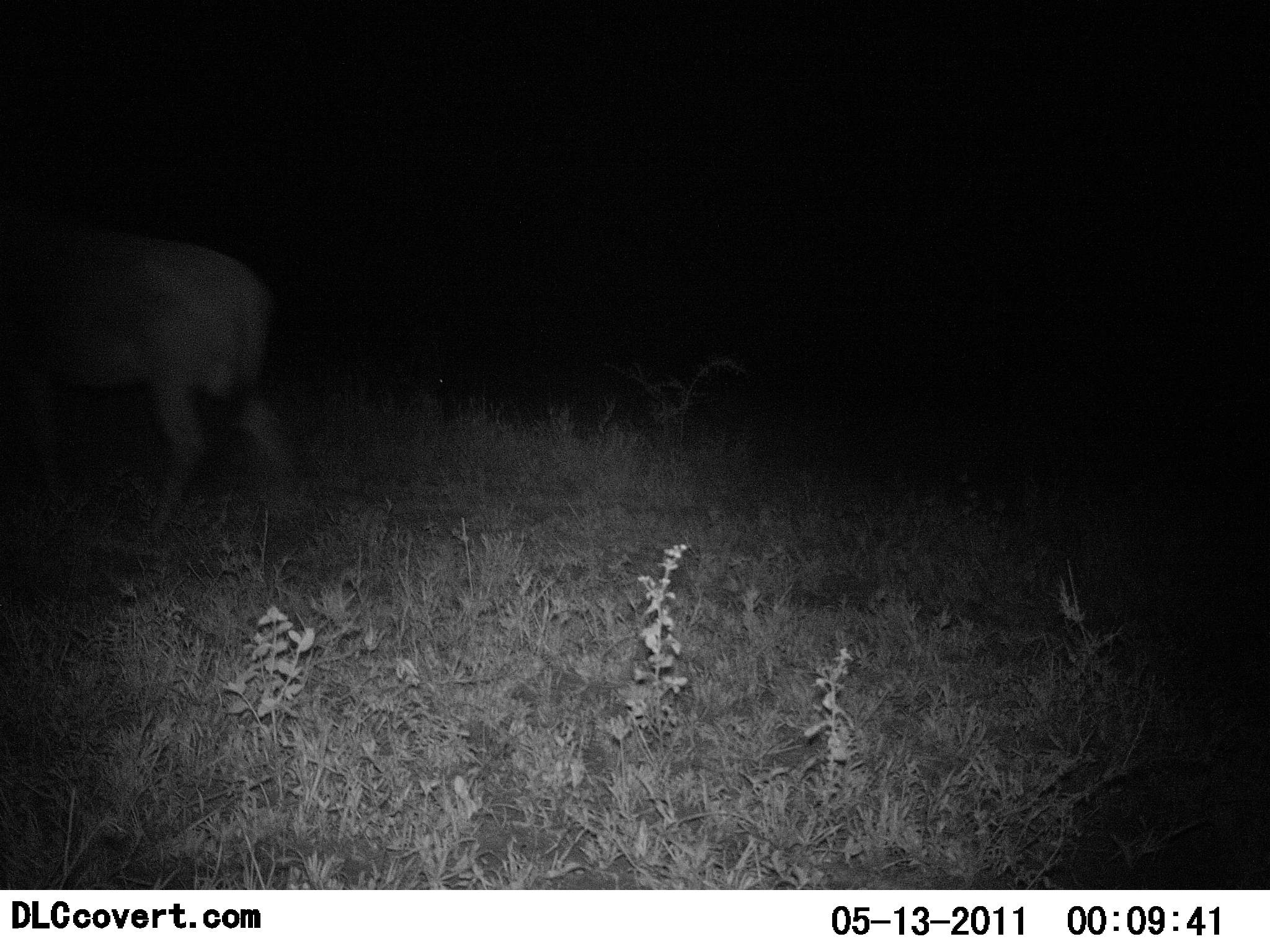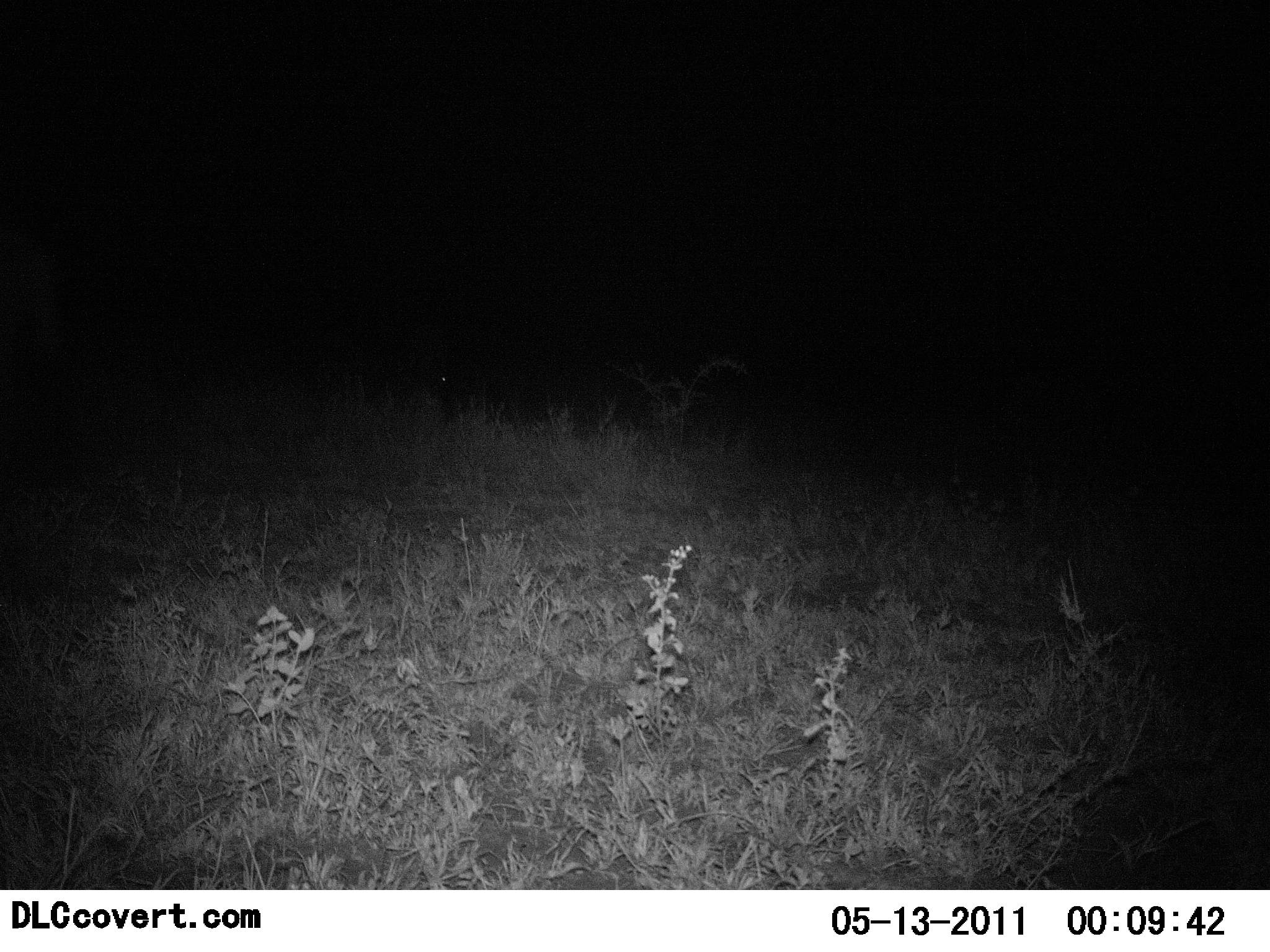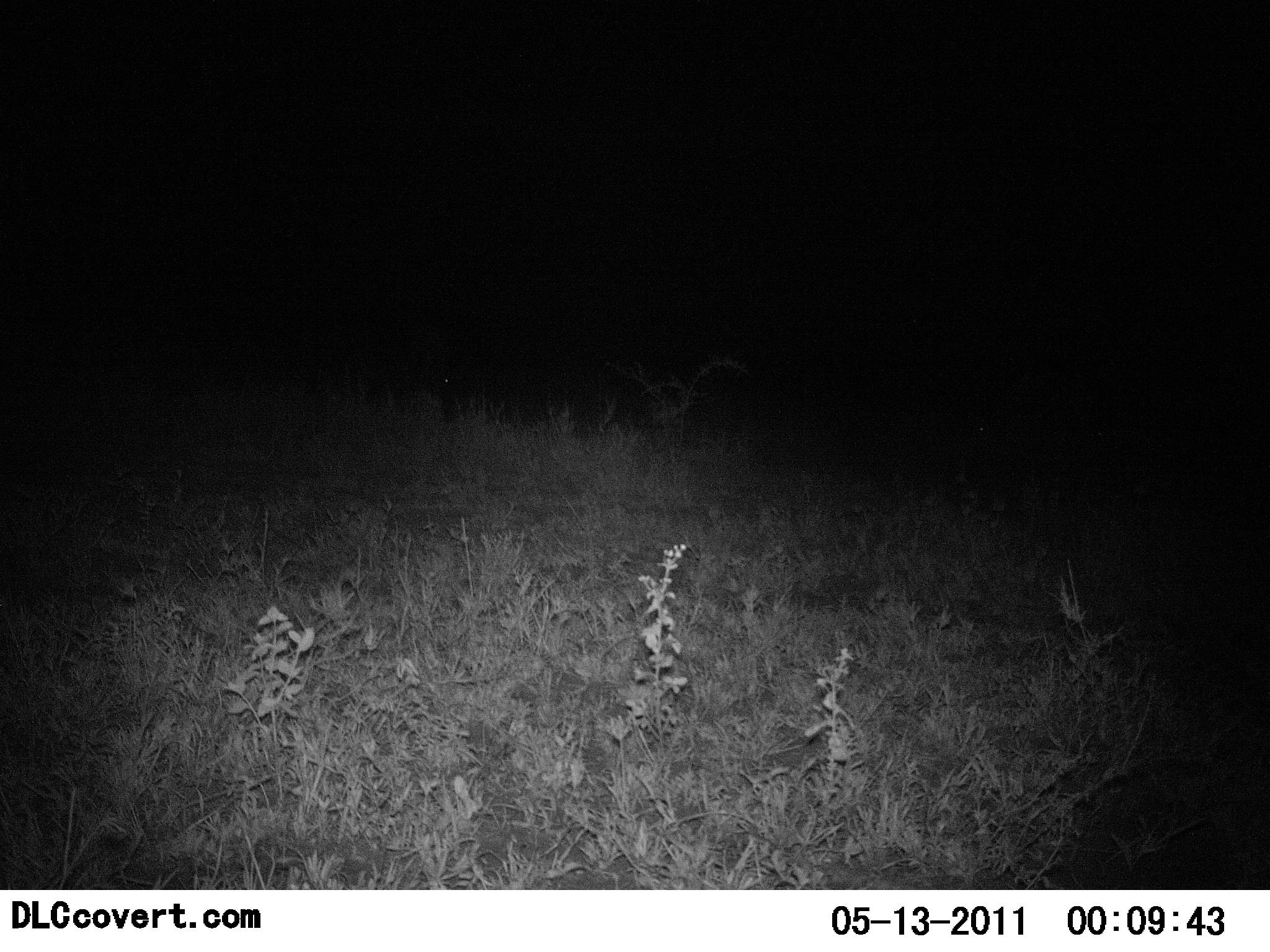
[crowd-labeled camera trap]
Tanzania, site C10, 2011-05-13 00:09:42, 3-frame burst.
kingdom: Animalia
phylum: Chordata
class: Mammalia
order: Artiodactyla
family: Bovidae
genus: Connochaetes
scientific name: Connochaetes taurinus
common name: blue wildebeest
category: wildebeest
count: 1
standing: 0%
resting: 0%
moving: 100%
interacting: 0%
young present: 0%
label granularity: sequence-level